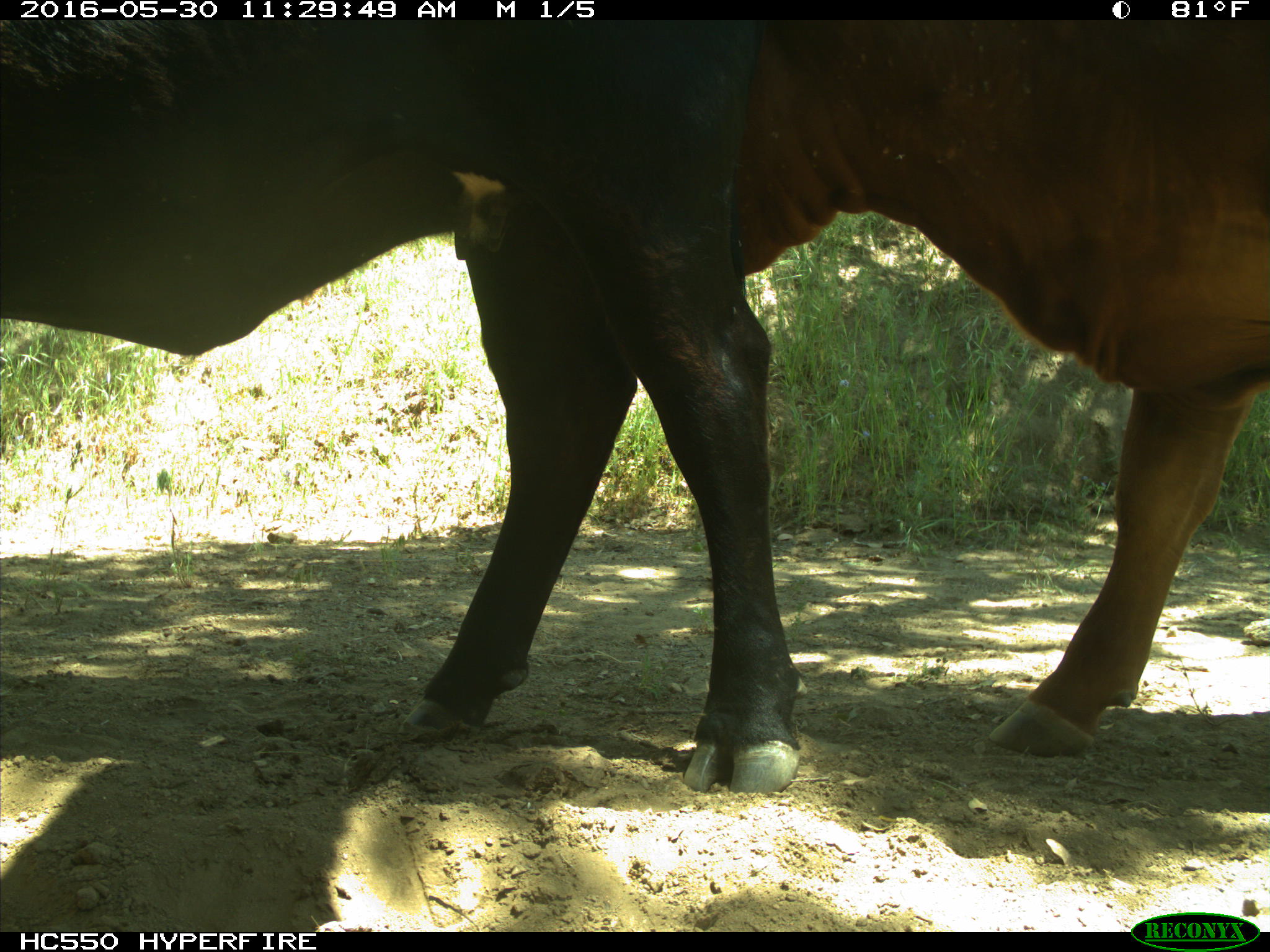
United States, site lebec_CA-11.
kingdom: Animalia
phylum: Chordata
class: Mammalia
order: Artiodactyla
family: Bovidae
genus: Bos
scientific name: Bos taurus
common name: domestic cow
Bos taurus (domestic cow).